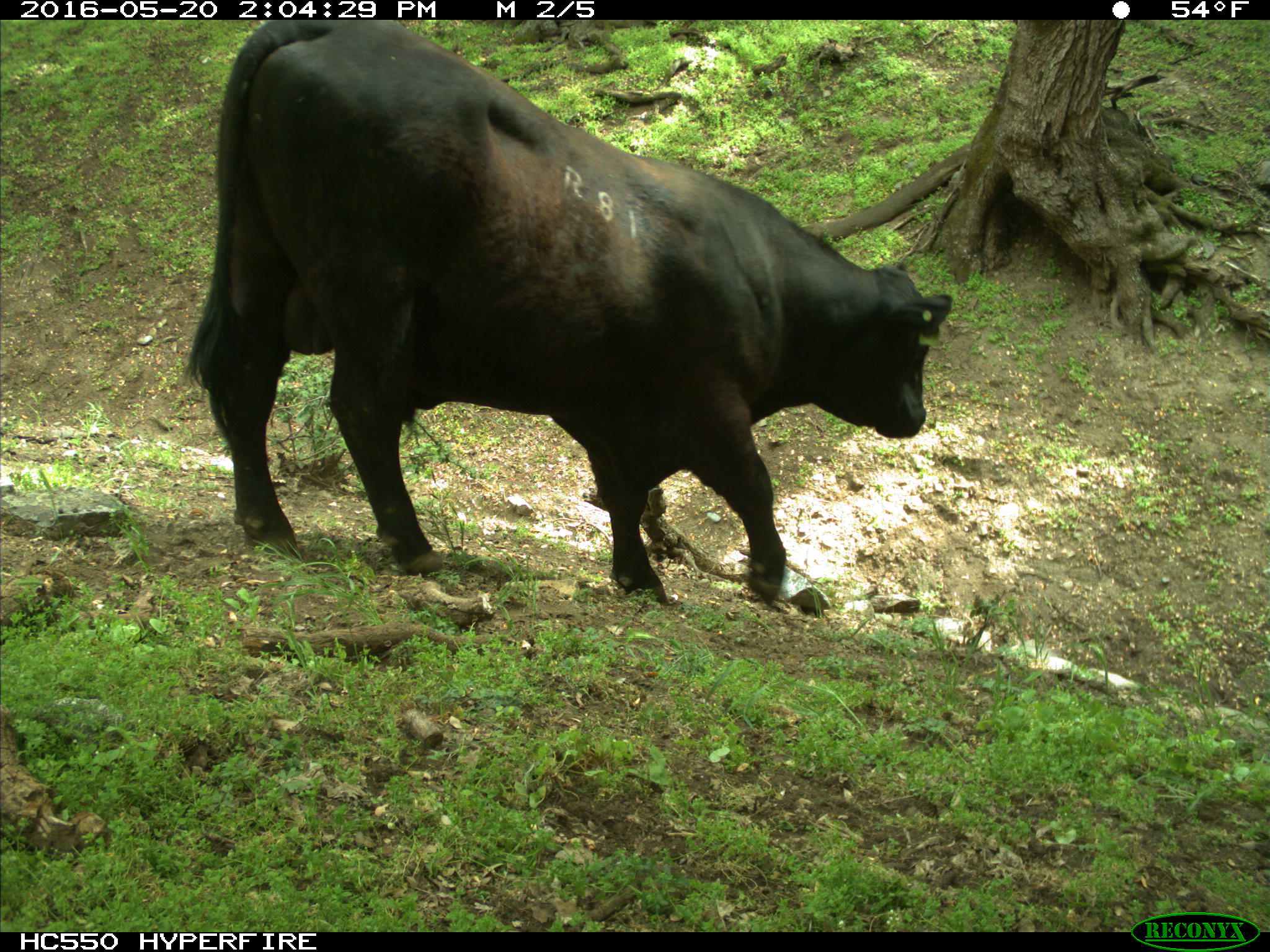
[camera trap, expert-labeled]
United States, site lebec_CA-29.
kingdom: Animalia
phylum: Chordata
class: Mammalia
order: Artiodactyla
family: Bovidae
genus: Bos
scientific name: Bos taurus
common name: domestic cow